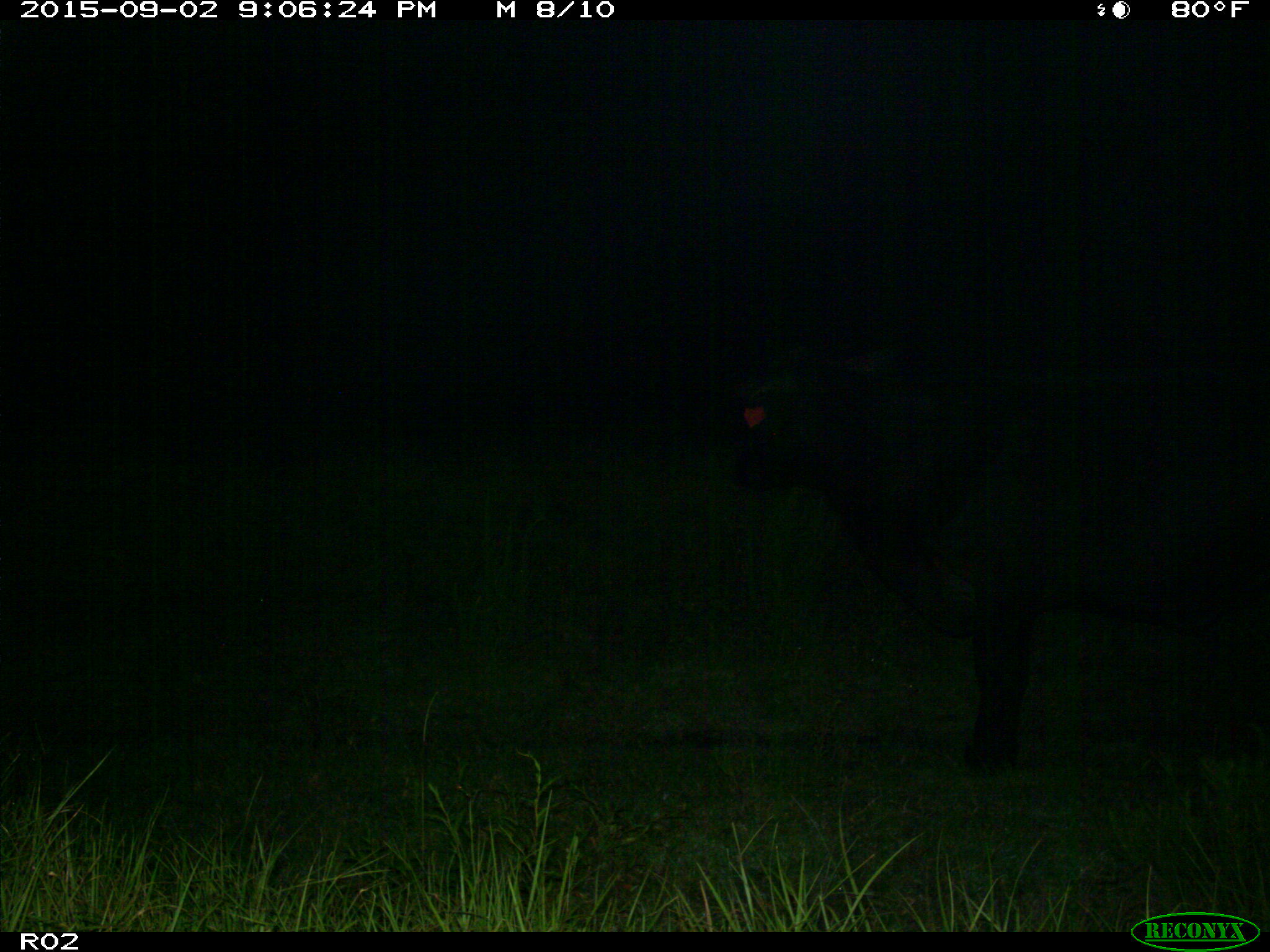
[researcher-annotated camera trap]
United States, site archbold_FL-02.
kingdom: Animalia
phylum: Chordata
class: Mammalia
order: Artiodactyla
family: Bovidae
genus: Bos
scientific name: Bos taurus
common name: domestic cow